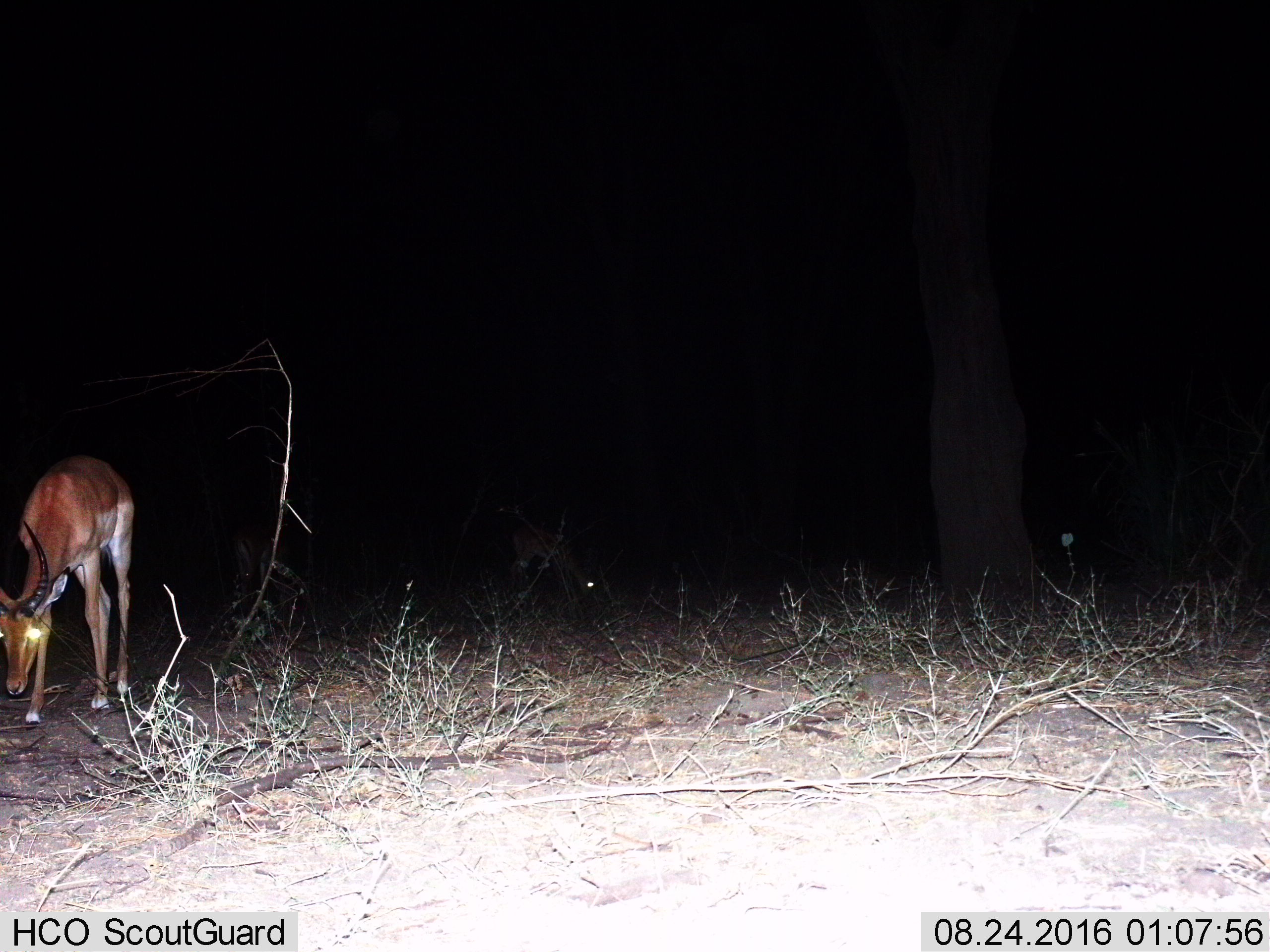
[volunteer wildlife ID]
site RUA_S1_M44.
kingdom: Animalia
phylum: Chordata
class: Mammalia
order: Artiodactyla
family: Bovidae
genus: Aepyceros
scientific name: Aepyceros melampus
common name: impala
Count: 2.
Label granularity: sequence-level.